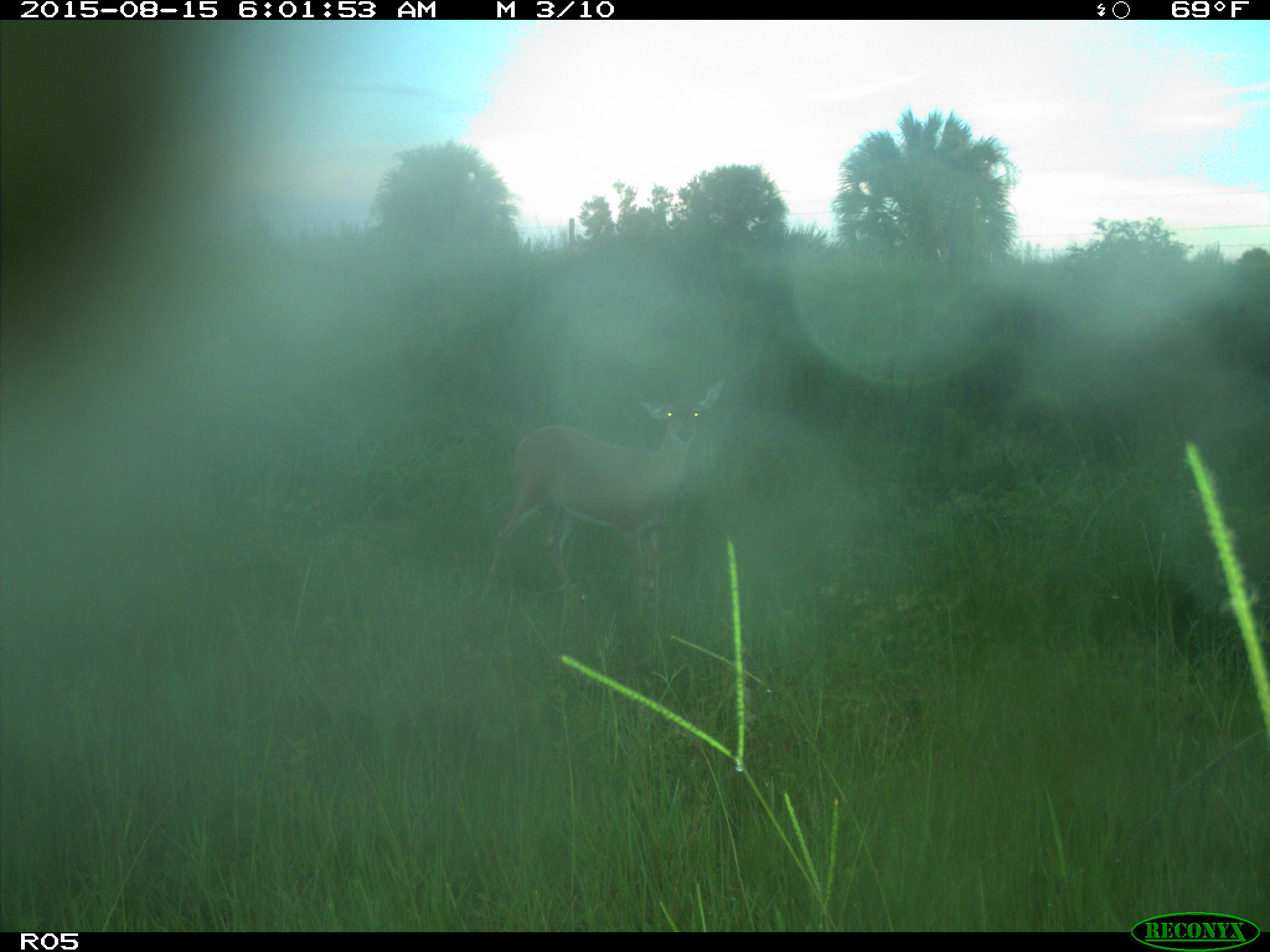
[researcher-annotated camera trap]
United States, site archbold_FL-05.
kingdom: Animalia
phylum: Chordata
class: Mammalia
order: Artiodactyla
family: Cervidae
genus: Odocoileus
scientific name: Odocoileus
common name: deer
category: unidentified deer